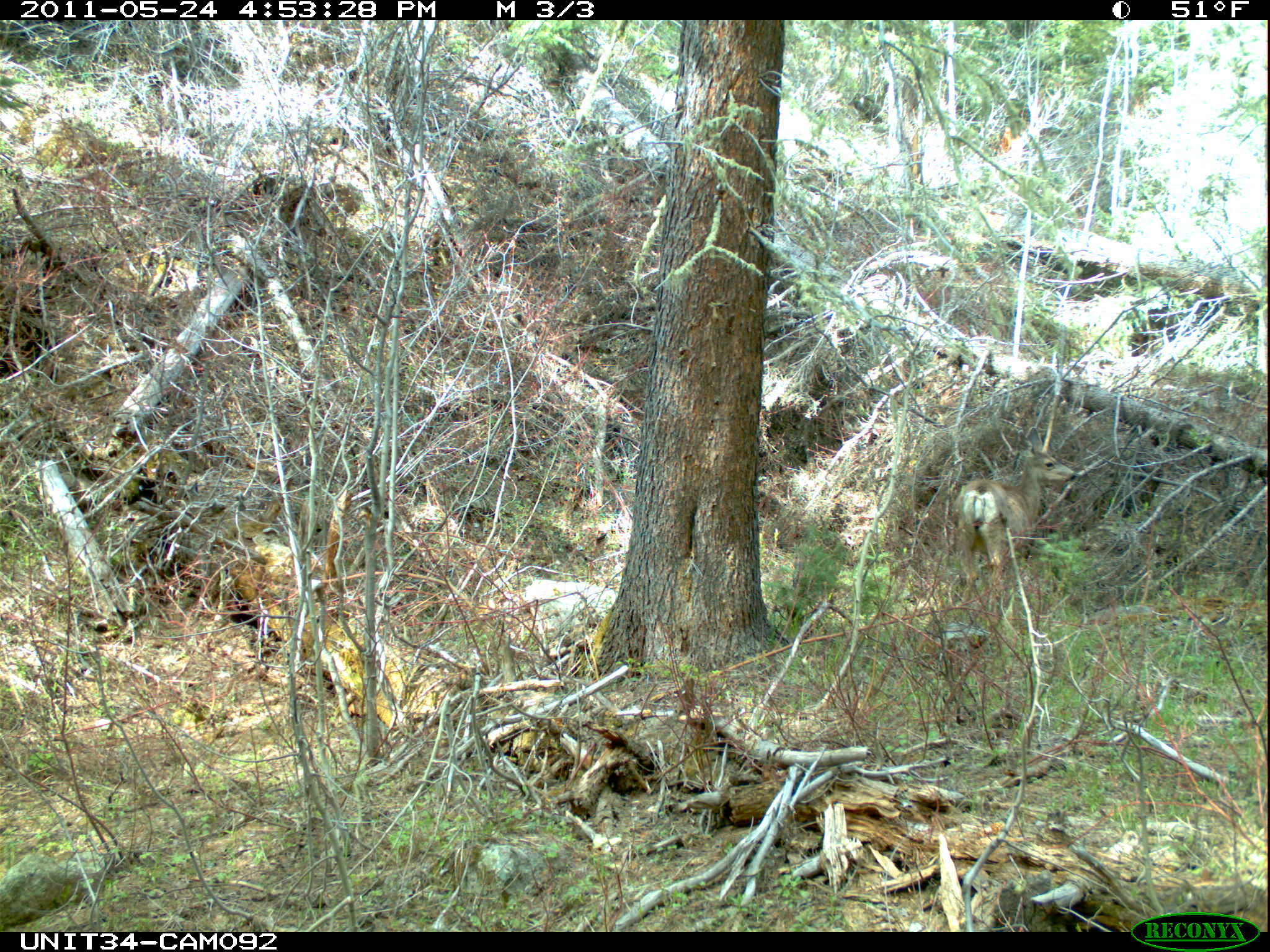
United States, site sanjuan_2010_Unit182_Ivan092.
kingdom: Animalia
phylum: Chordata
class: Mammalia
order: Artiodactyla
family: Cervidae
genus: Odocoileus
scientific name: Odocoileus hemionus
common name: mule deer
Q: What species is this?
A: Odocoileus hemionus (mule deer).